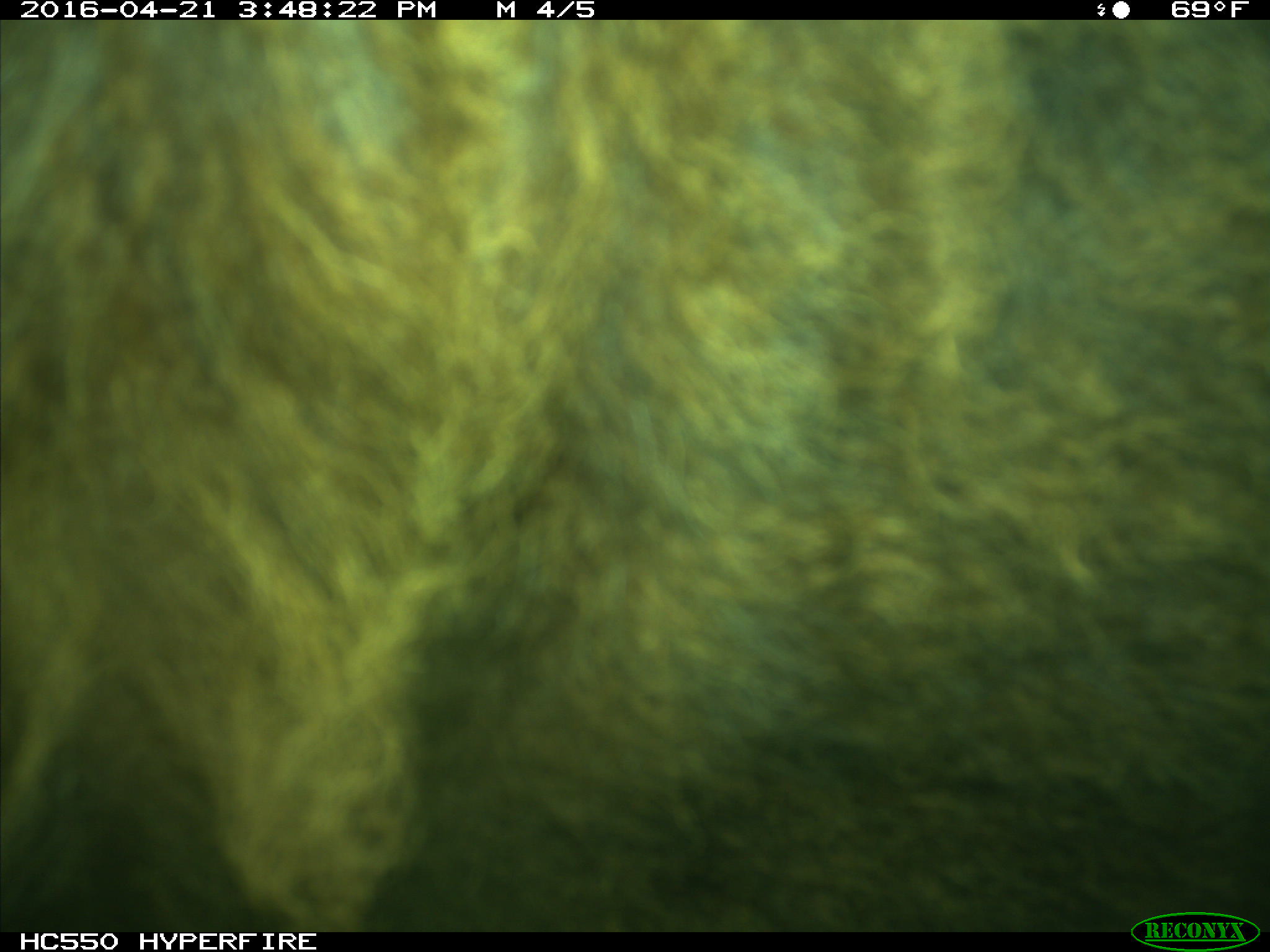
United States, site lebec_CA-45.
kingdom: Animalia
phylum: Chordata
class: Mammalia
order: Artiodactyla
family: Bovidae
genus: Bos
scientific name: Bos taurus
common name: domestic cow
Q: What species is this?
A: Bos taurus (domestic cow).